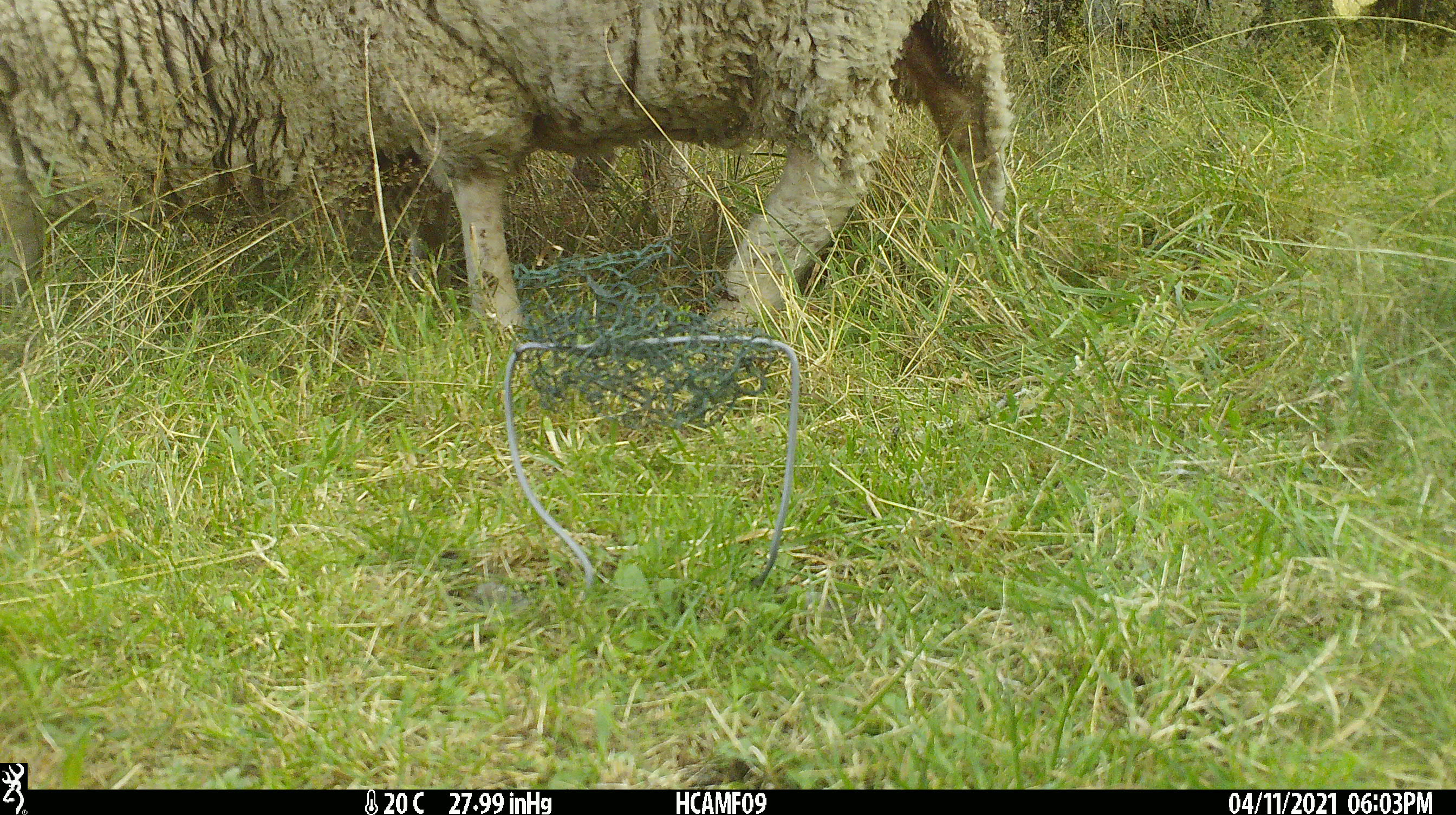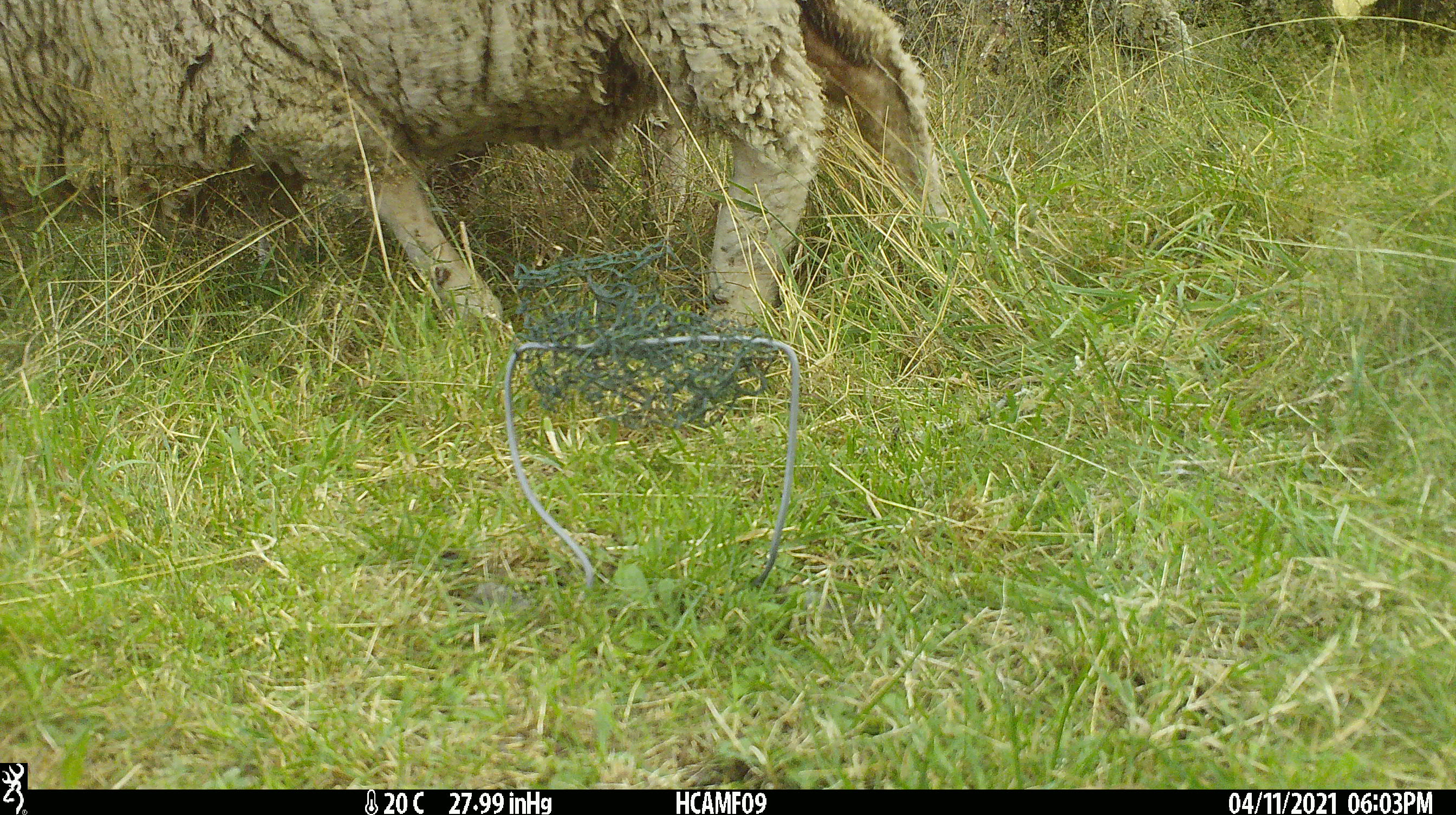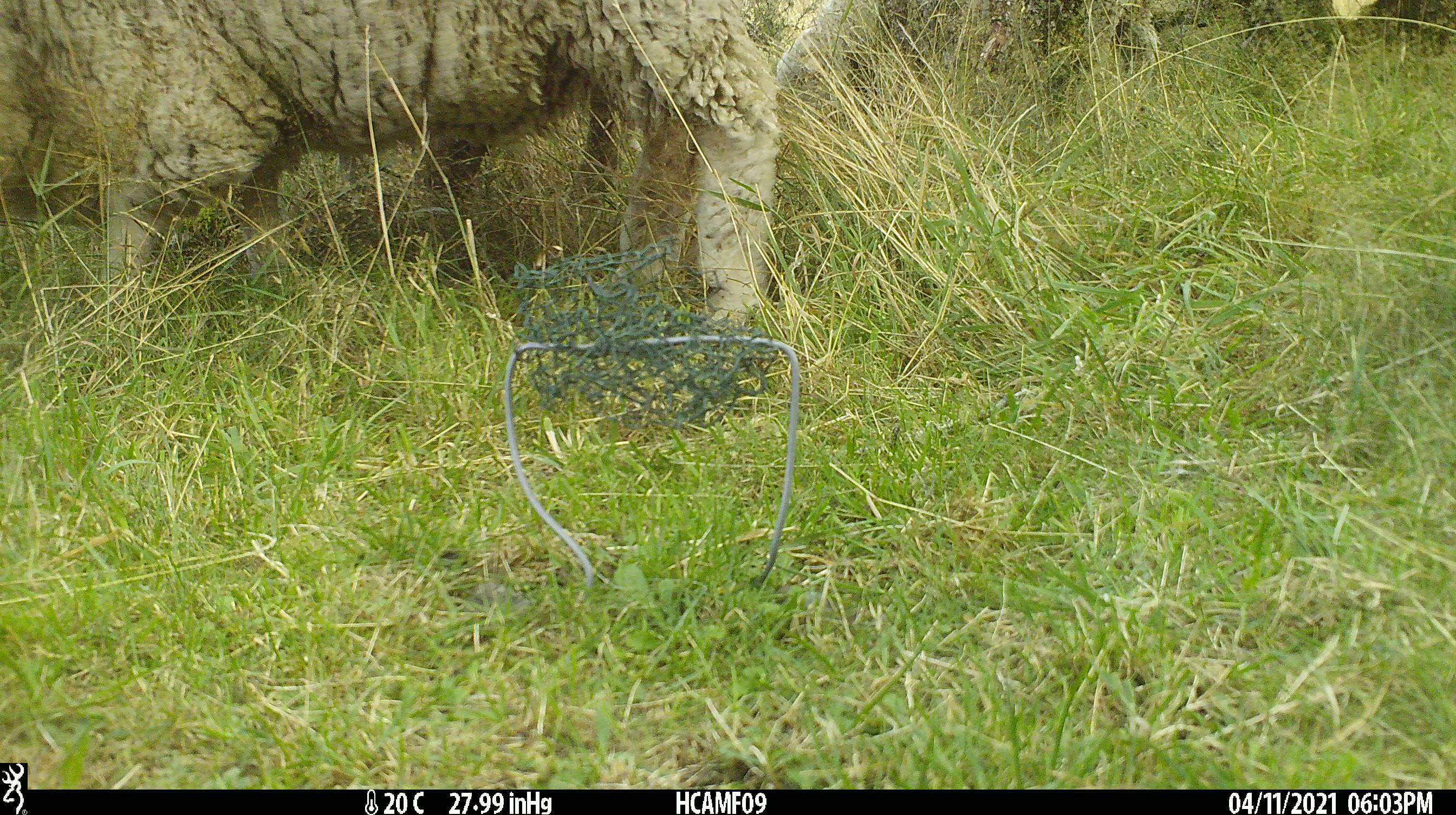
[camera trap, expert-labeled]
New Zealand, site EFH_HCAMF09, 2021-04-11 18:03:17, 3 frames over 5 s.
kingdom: Animalia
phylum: Chordata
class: Mammalia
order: Artiodactyla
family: Bovidae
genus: Ovis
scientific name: Ovis aries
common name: domestic sheep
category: sheep